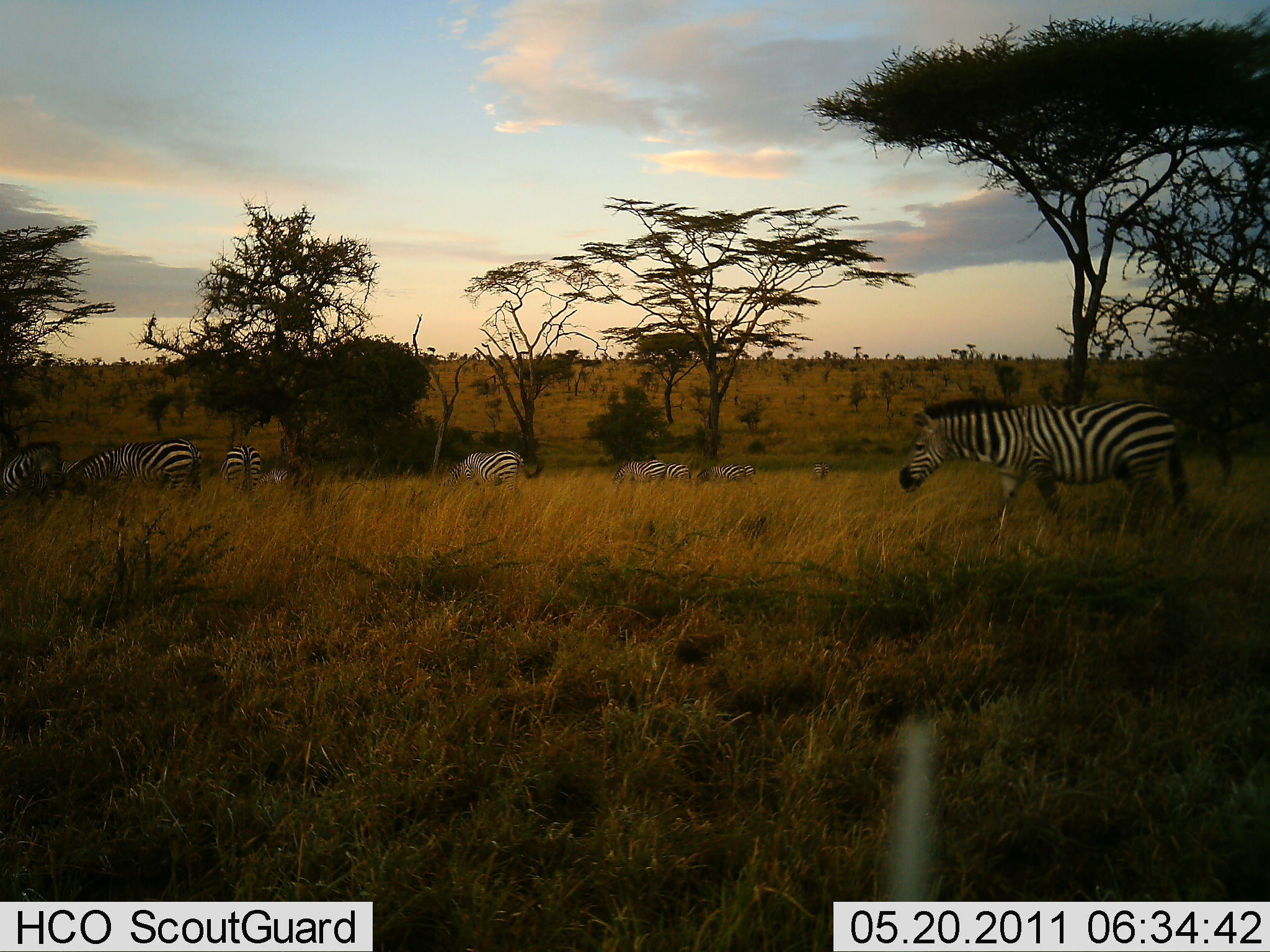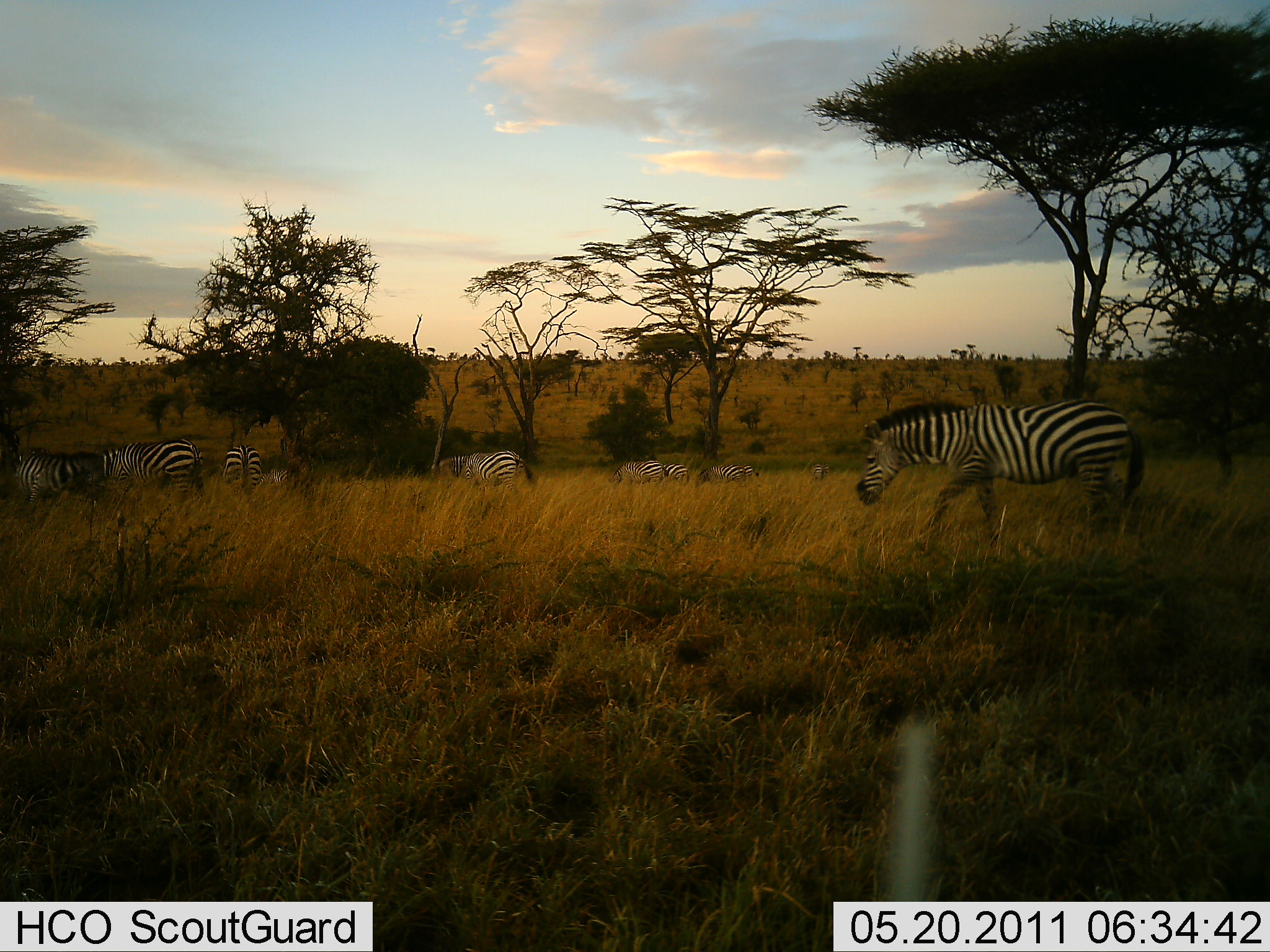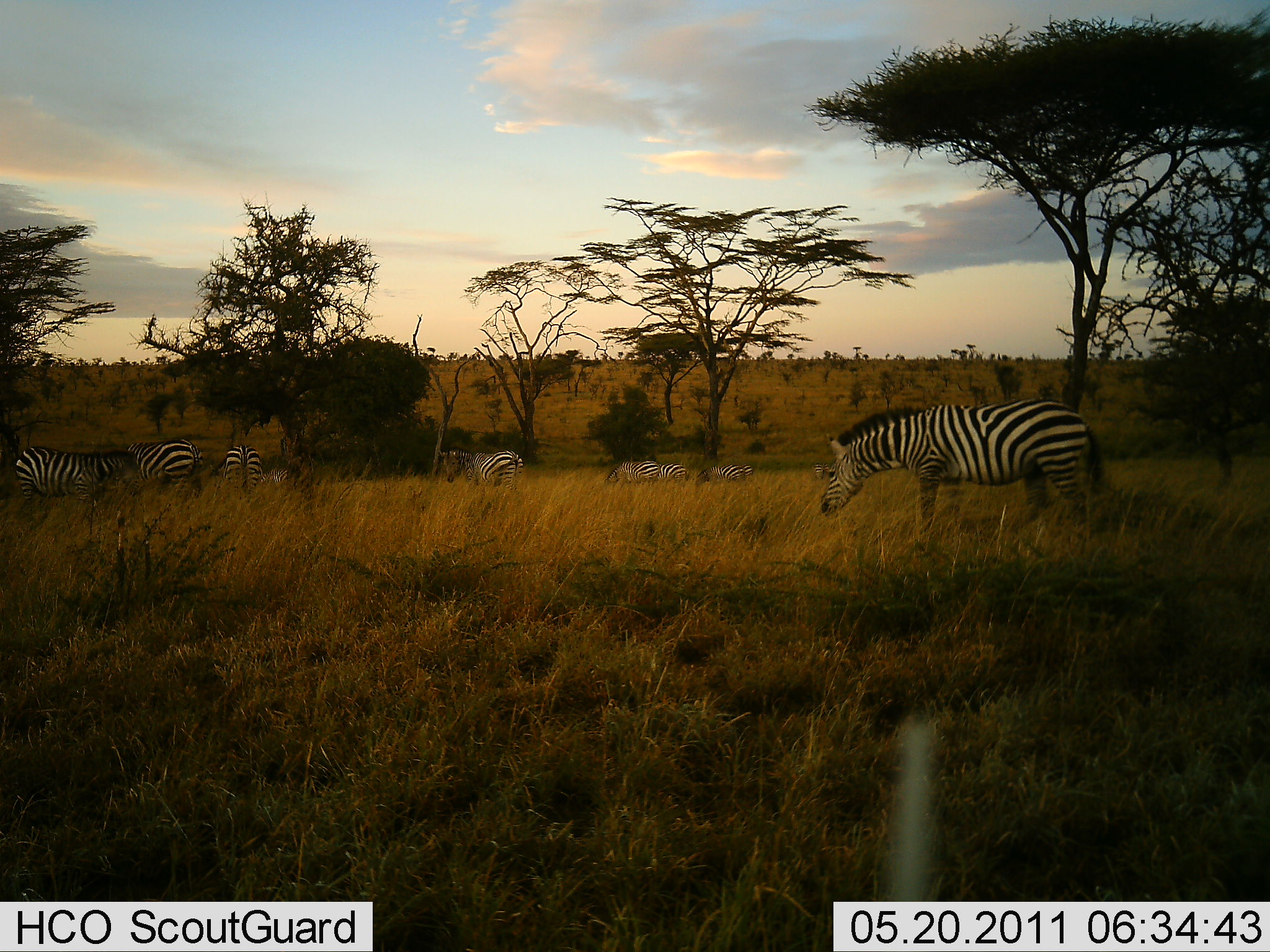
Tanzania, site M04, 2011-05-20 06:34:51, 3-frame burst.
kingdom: Animalia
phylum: Chordata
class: Mammalia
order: Perissodactyla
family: Equidae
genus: Equus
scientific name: Equus quagga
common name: plains zebra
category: zebra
Zebra (plains zebra) (Equus quagga), count 9. Behavior (volunteer vote fractions): standing 40%, resting 10%, moving 60%, interacting 0%. Young present (vote fraction): 0%. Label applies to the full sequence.